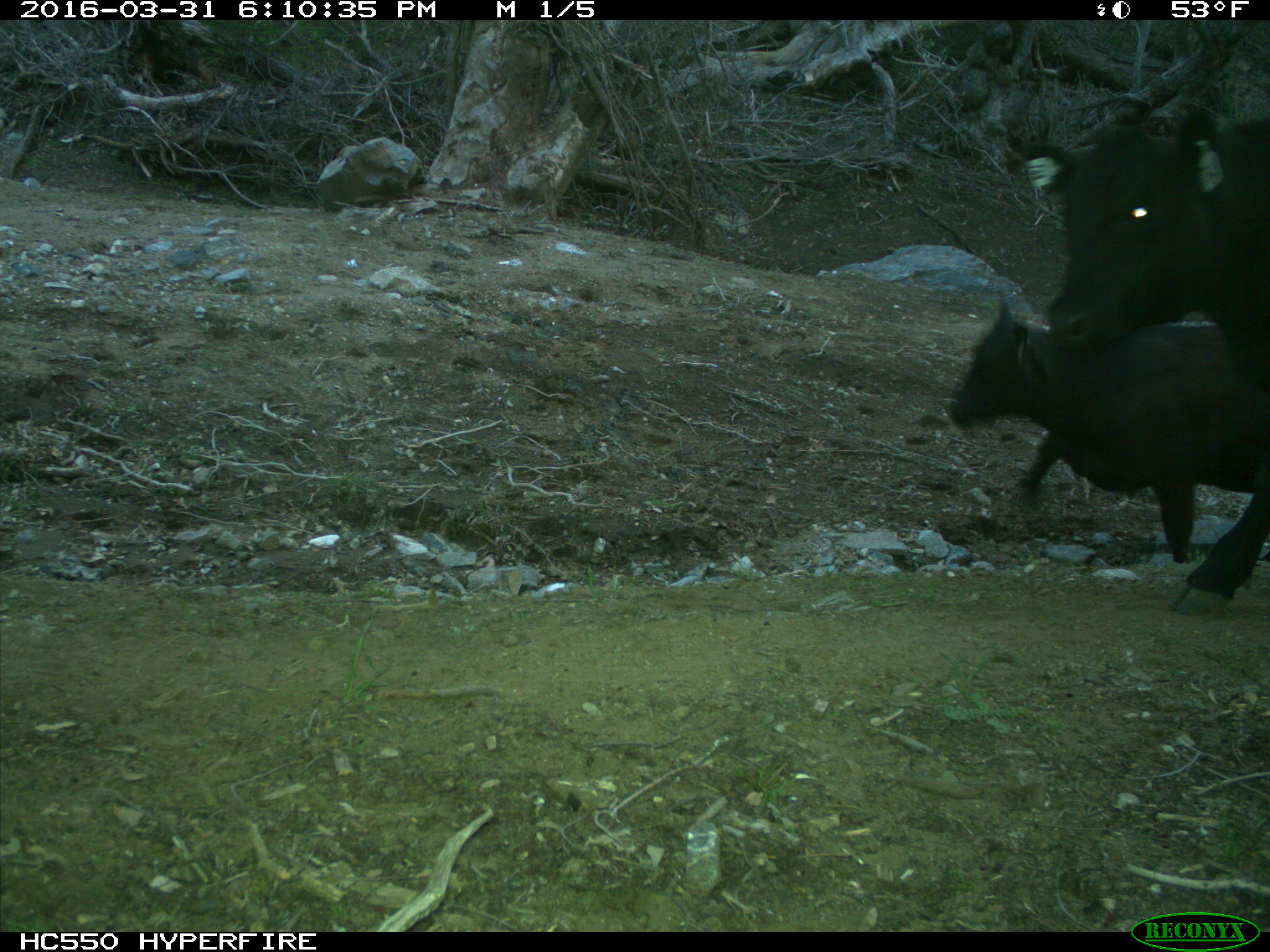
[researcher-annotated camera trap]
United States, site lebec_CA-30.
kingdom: Animalia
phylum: Chordata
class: Mammalia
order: Artiodactyla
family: Bovidae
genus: Bos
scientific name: Bos taurus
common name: domestic cow